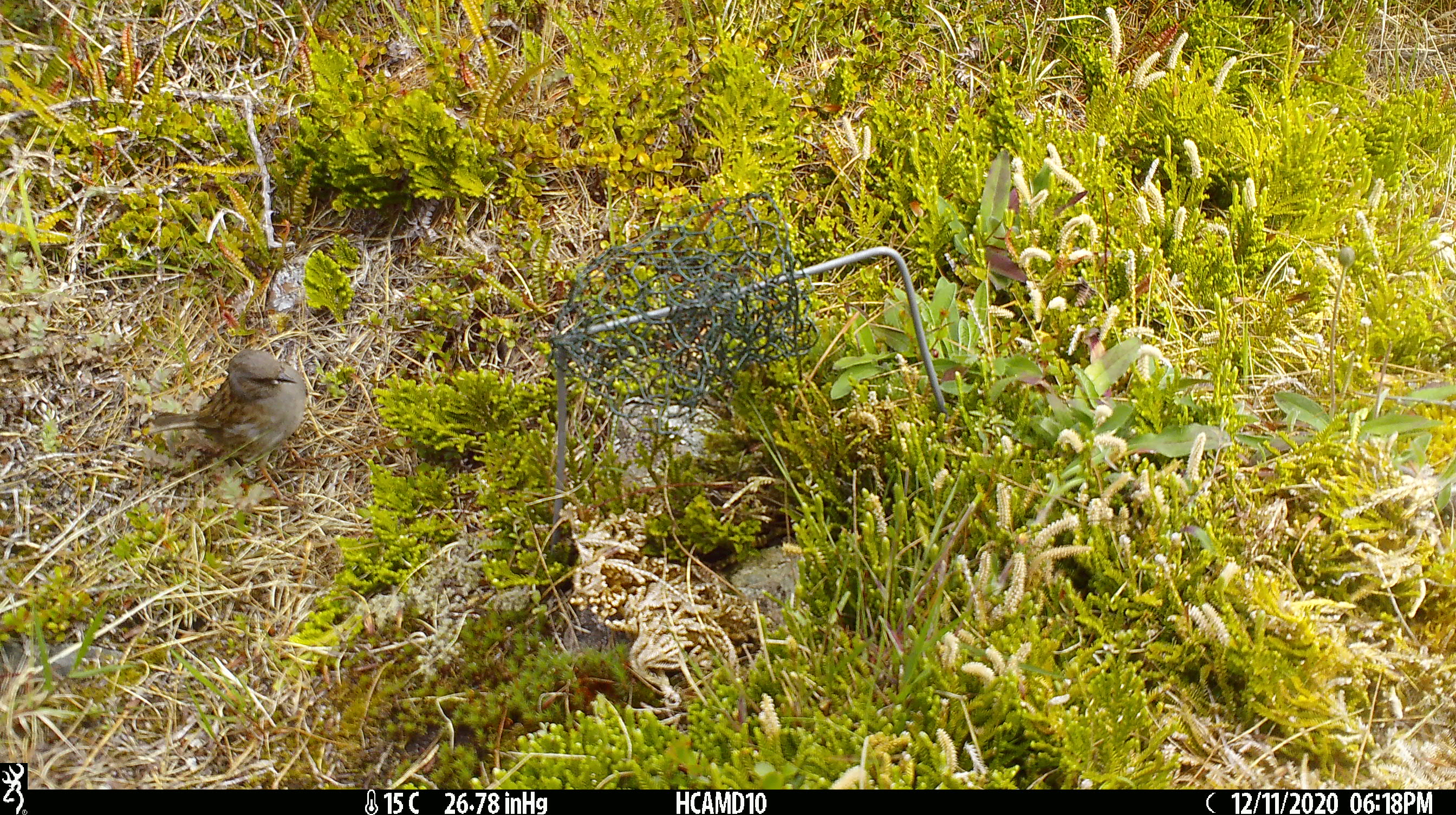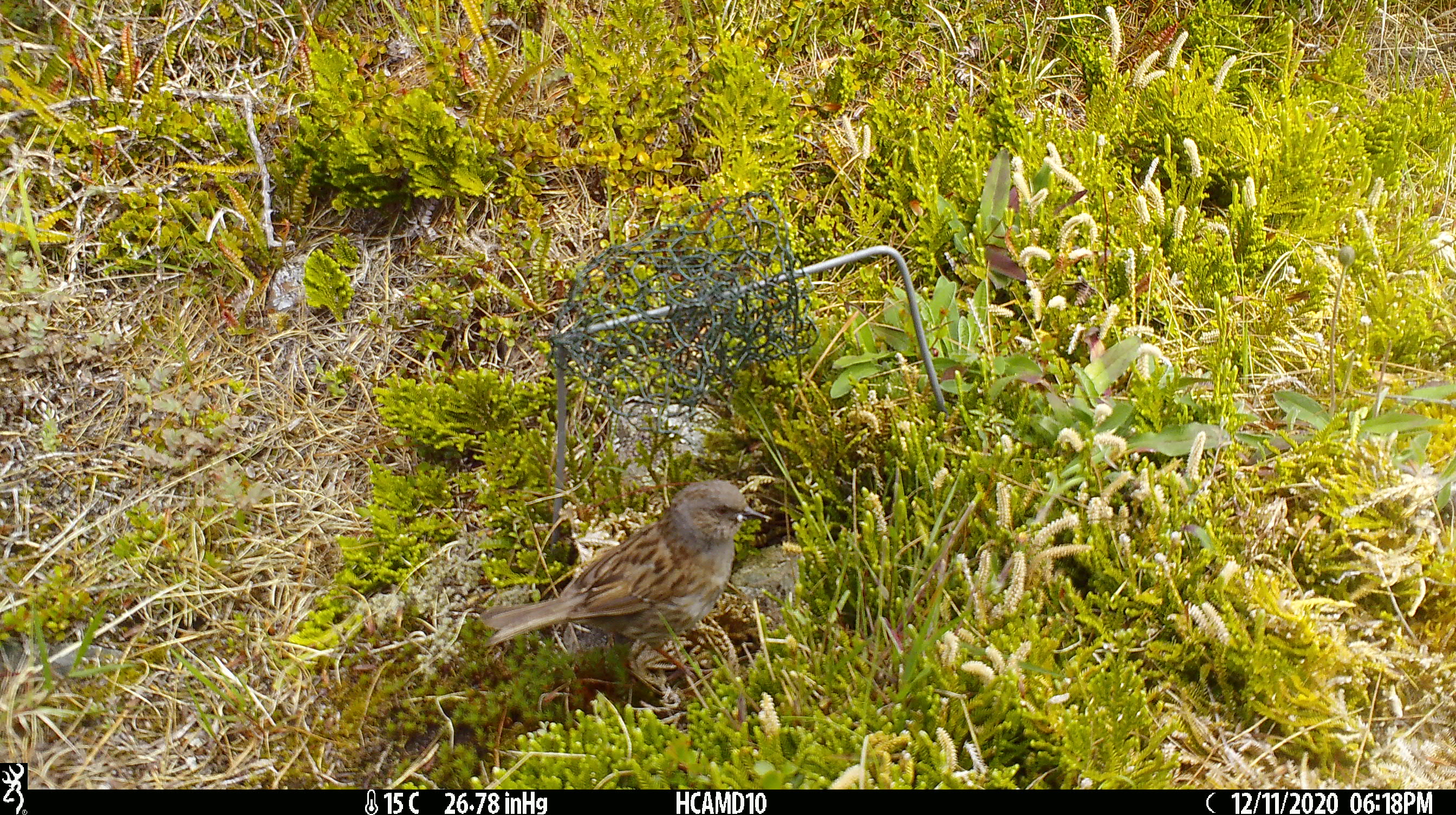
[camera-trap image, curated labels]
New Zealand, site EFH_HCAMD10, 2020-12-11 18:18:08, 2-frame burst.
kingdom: Animalia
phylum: Chordata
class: Aves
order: Passeriformes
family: Prunellidae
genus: Prunella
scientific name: Prunella modularis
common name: dunnock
Dunnock (Prunella modularis).